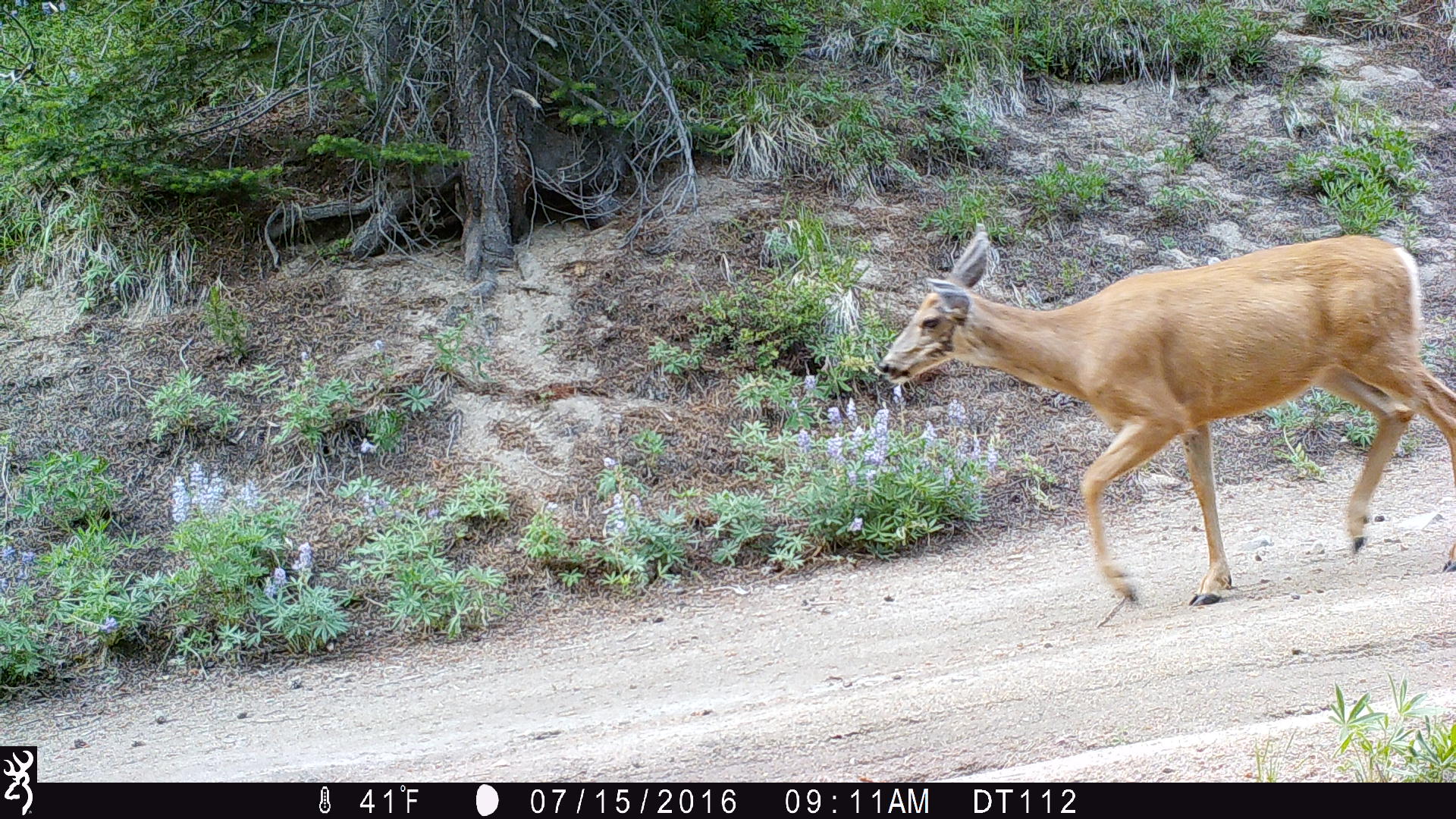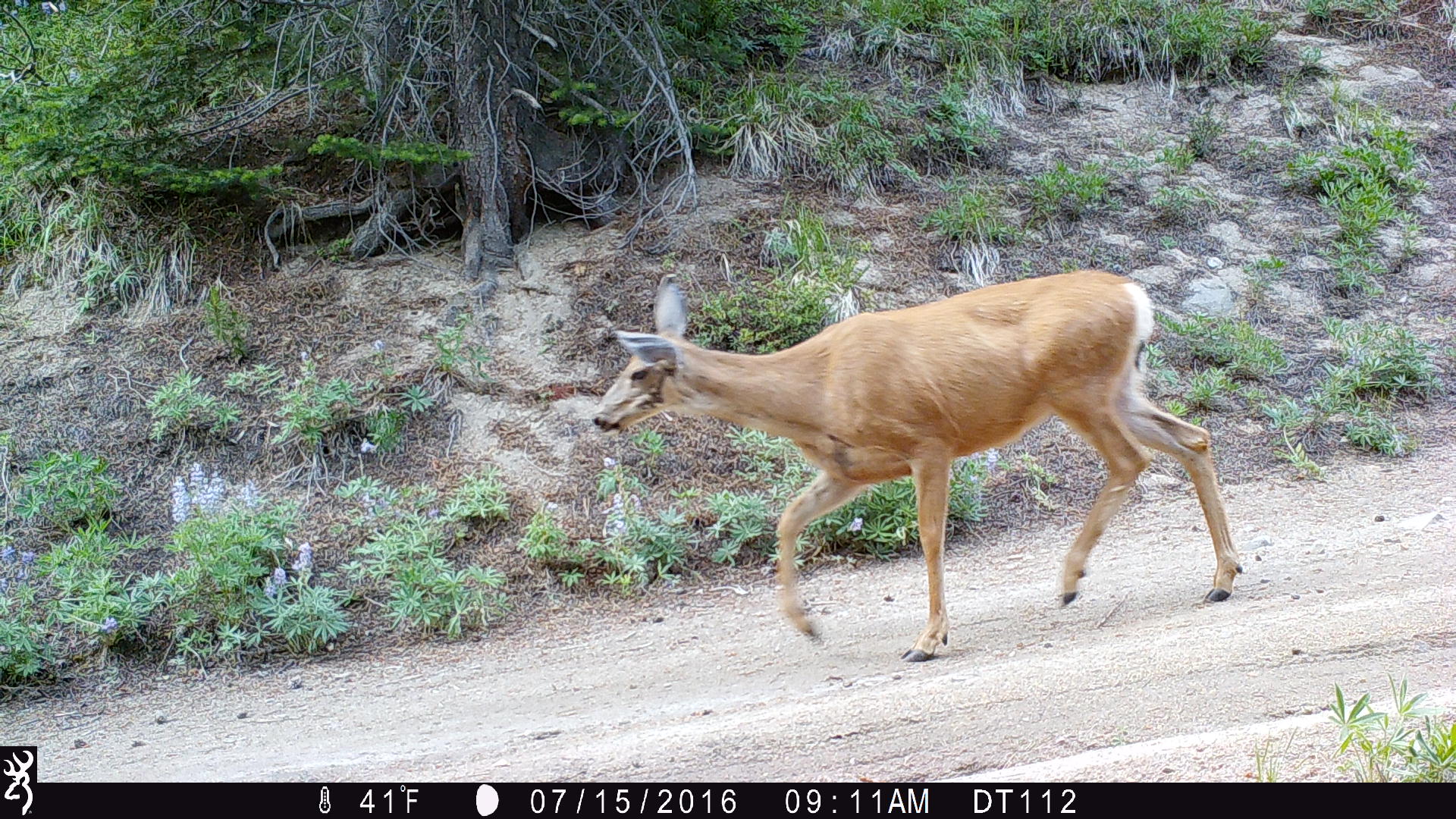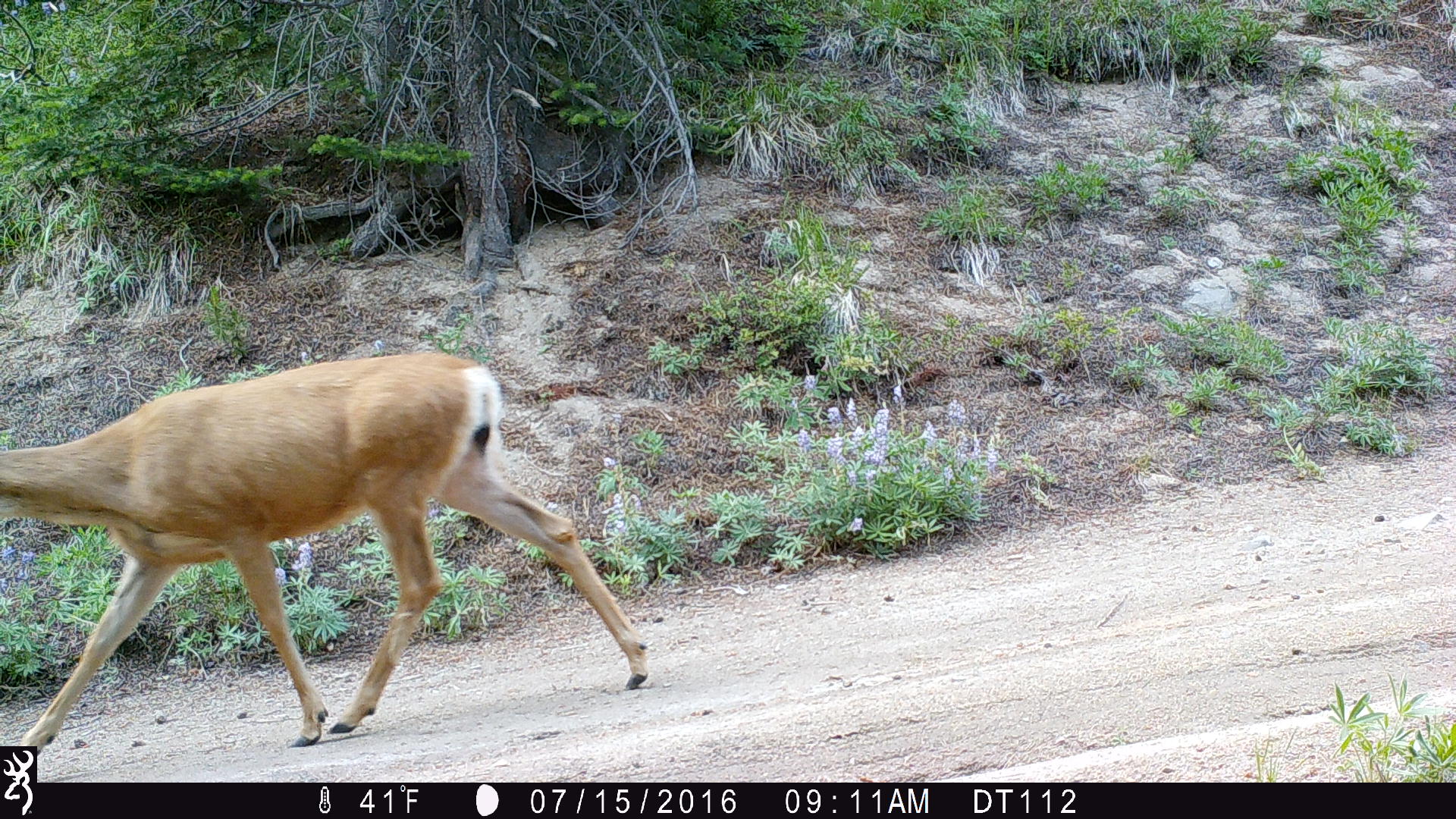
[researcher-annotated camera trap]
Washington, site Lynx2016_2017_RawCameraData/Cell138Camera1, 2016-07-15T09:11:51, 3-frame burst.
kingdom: Animalia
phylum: Chordata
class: Mammalia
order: Artiodactyla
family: Cervidae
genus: Odocoileus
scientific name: Odocoileus hemionus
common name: mule deer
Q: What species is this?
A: Odocoileus hemionus (mule deer).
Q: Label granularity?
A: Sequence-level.